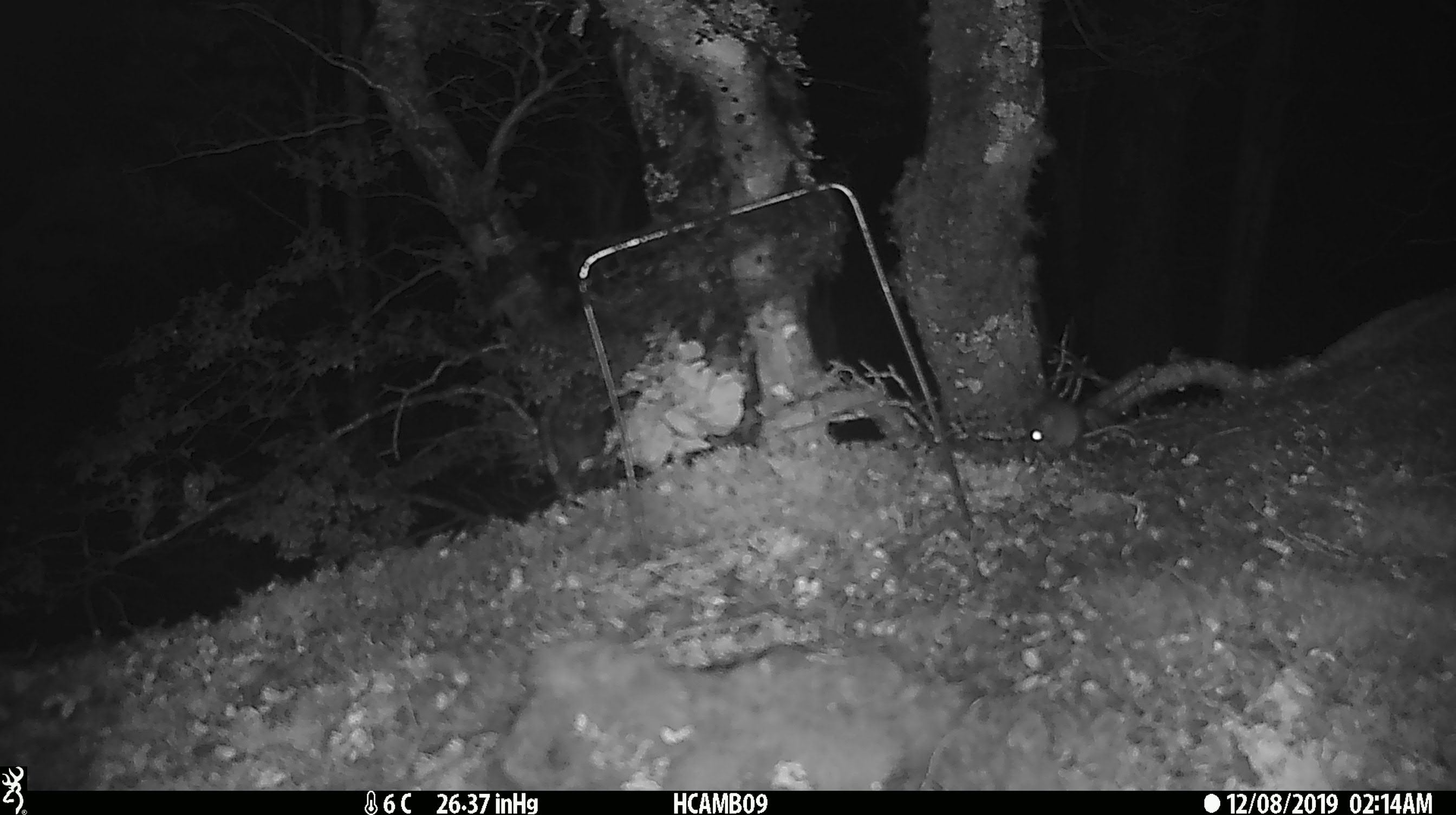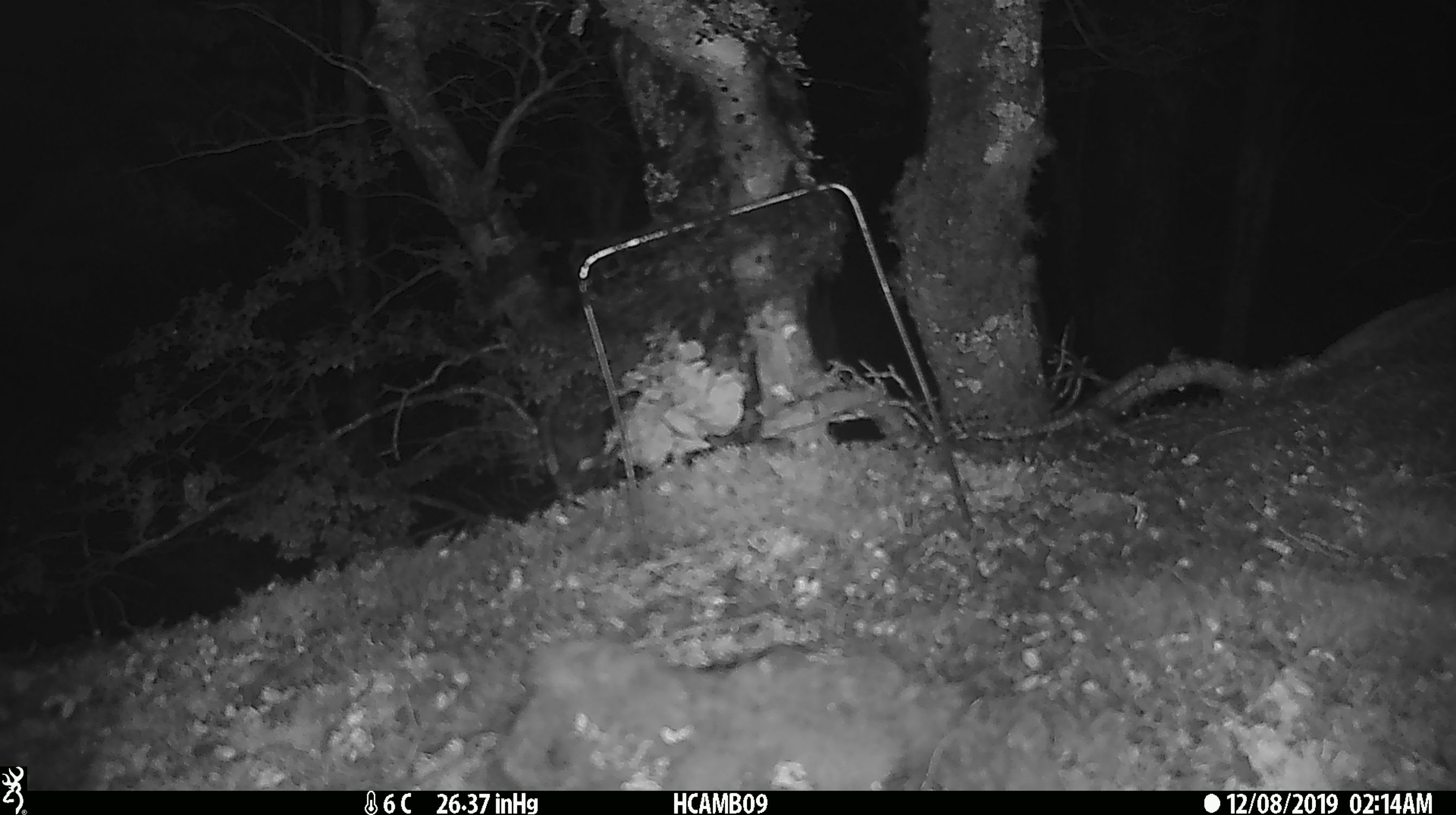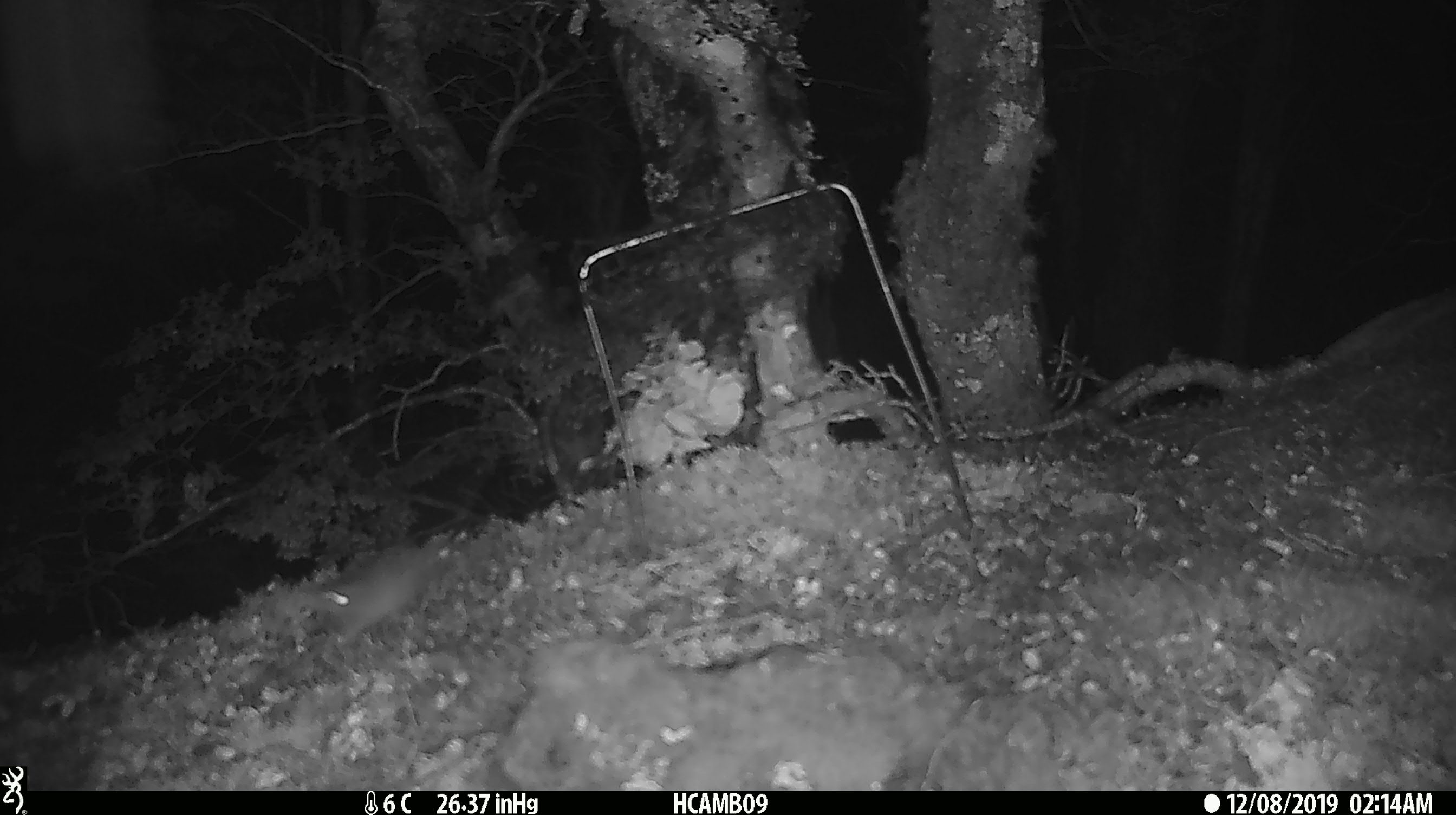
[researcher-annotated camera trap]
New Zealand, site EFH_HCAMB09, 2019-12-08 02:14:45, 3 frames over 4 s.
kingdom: Animalia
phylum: Chordata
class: Mammalia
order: Rodentia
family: Muridae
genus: Mus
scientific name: Mus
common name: mouse